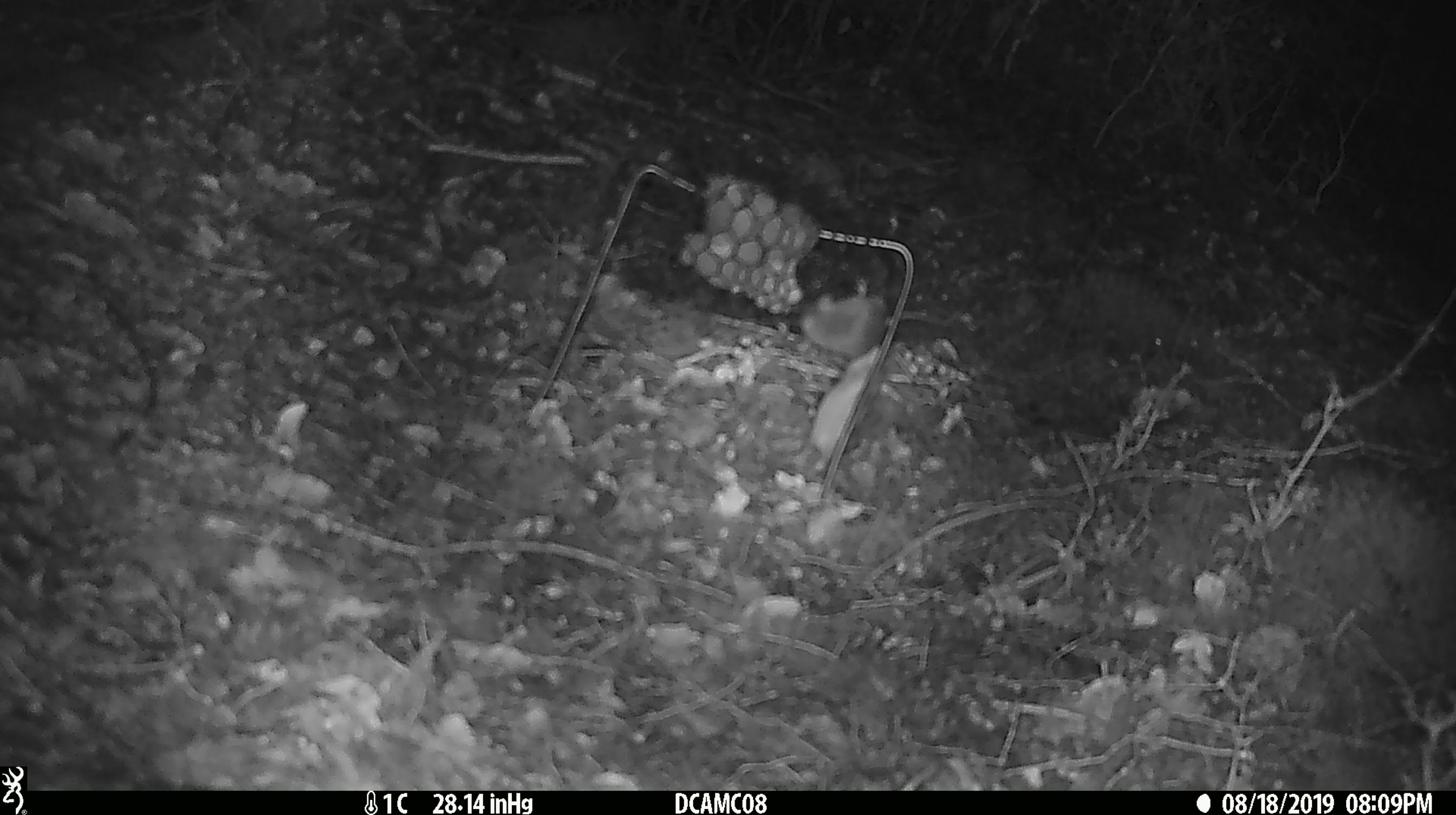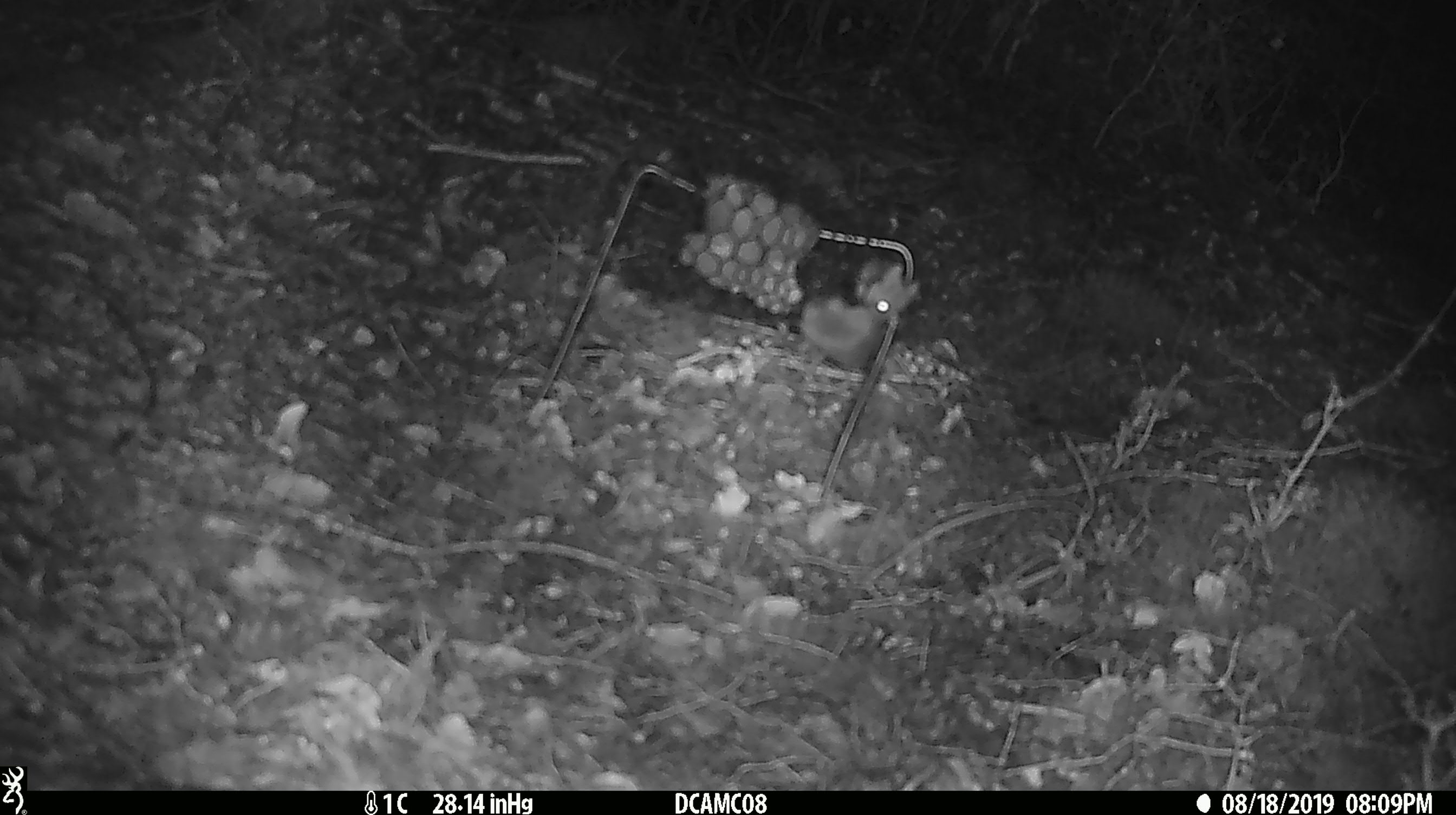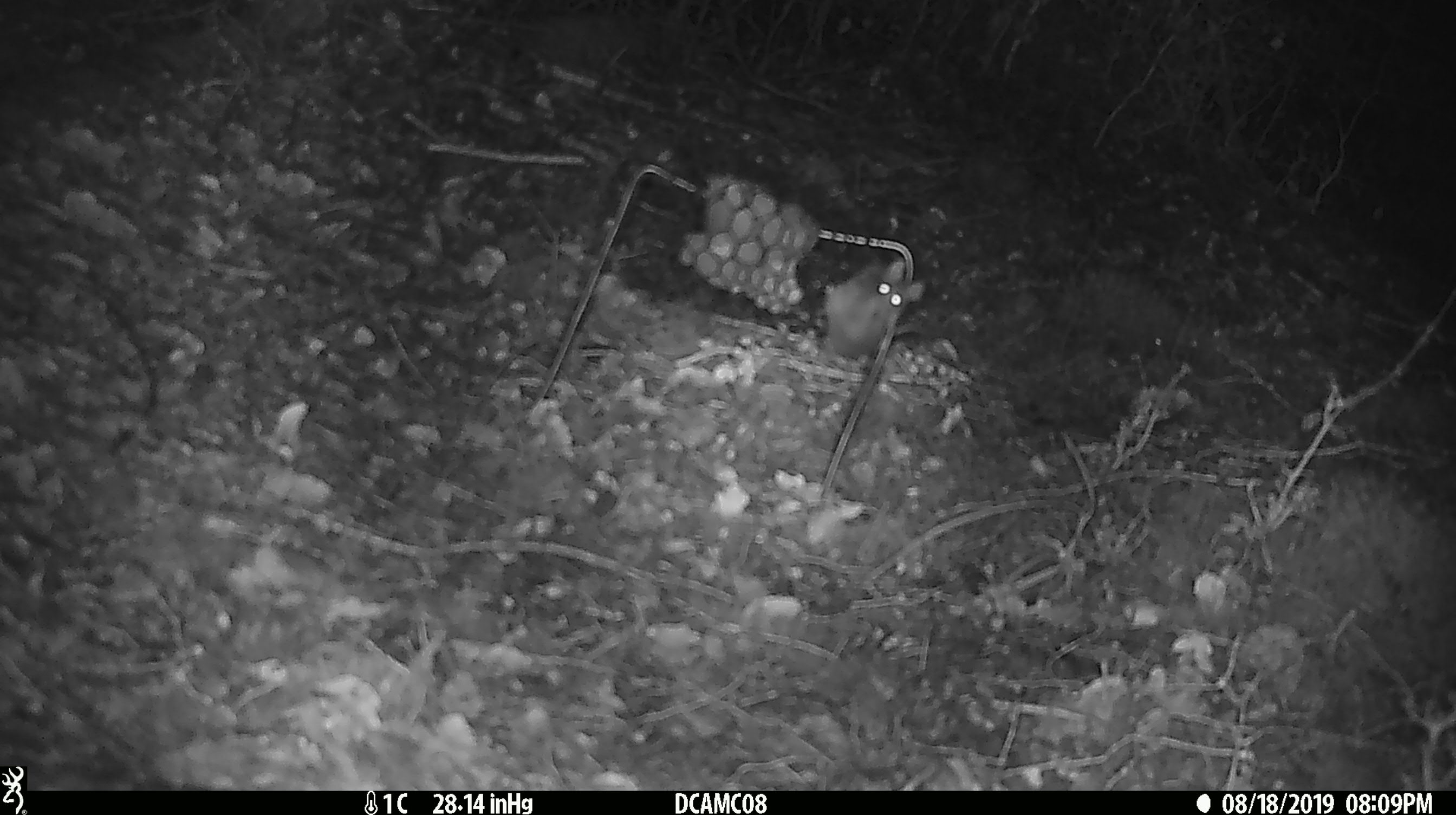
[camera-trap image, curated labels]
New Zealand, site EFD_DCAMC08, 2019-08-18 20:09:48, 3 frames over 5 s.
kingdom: Animalia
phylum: Chordata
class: Mammalia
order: Rodentia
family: Muridae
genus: Mus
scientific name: Mus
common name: mouse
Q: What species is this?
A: Mouse (Mus).